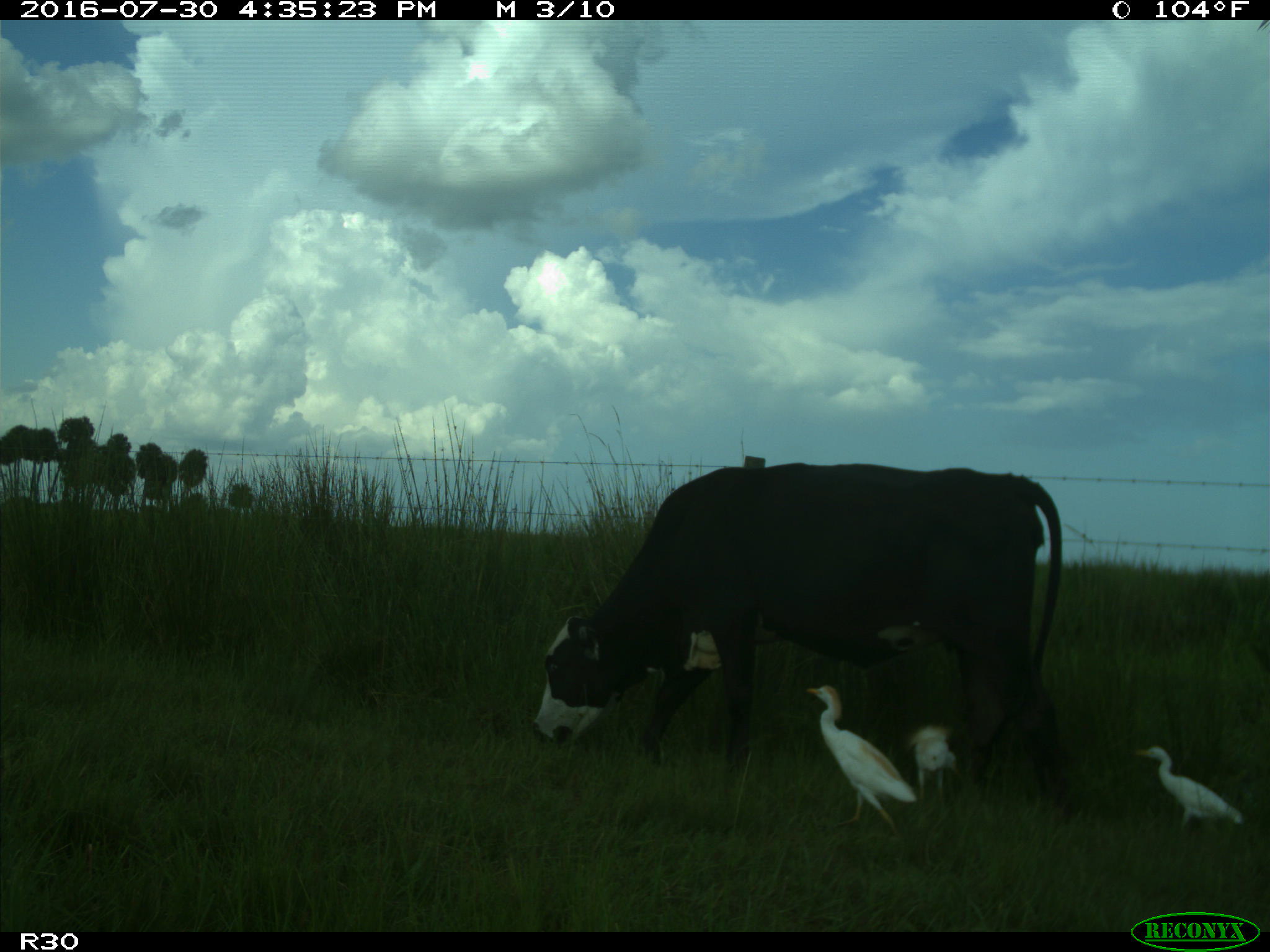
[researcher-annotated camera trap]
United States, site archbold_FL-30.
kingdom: Animalia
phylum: Chordata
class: Mammalia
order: Artiodactyla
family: Bovidae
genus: Bos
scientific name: Bos taurus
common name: domestic cow